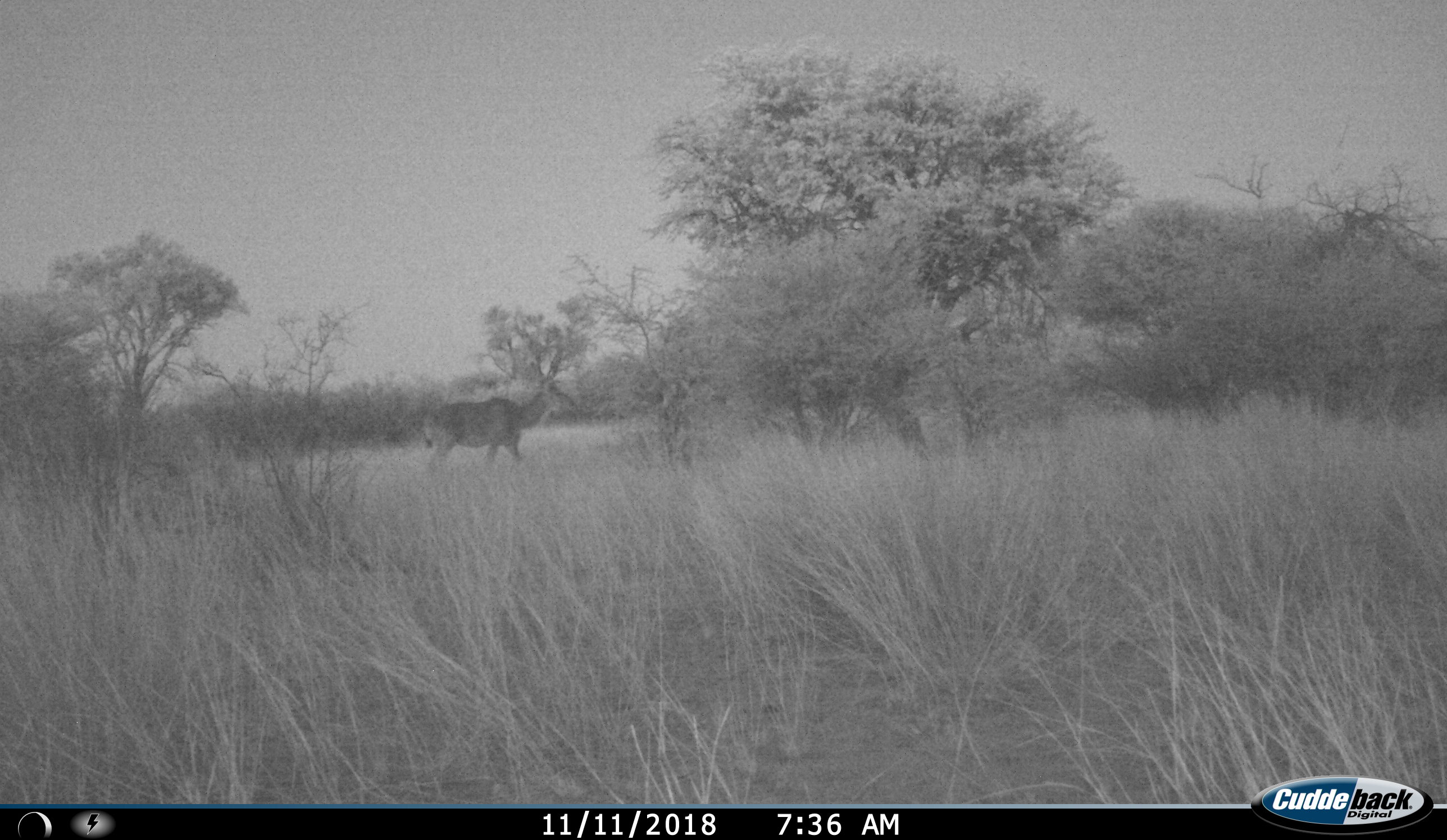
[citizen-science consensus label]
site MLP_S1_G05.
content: unidentified animal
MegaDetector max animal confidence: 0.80